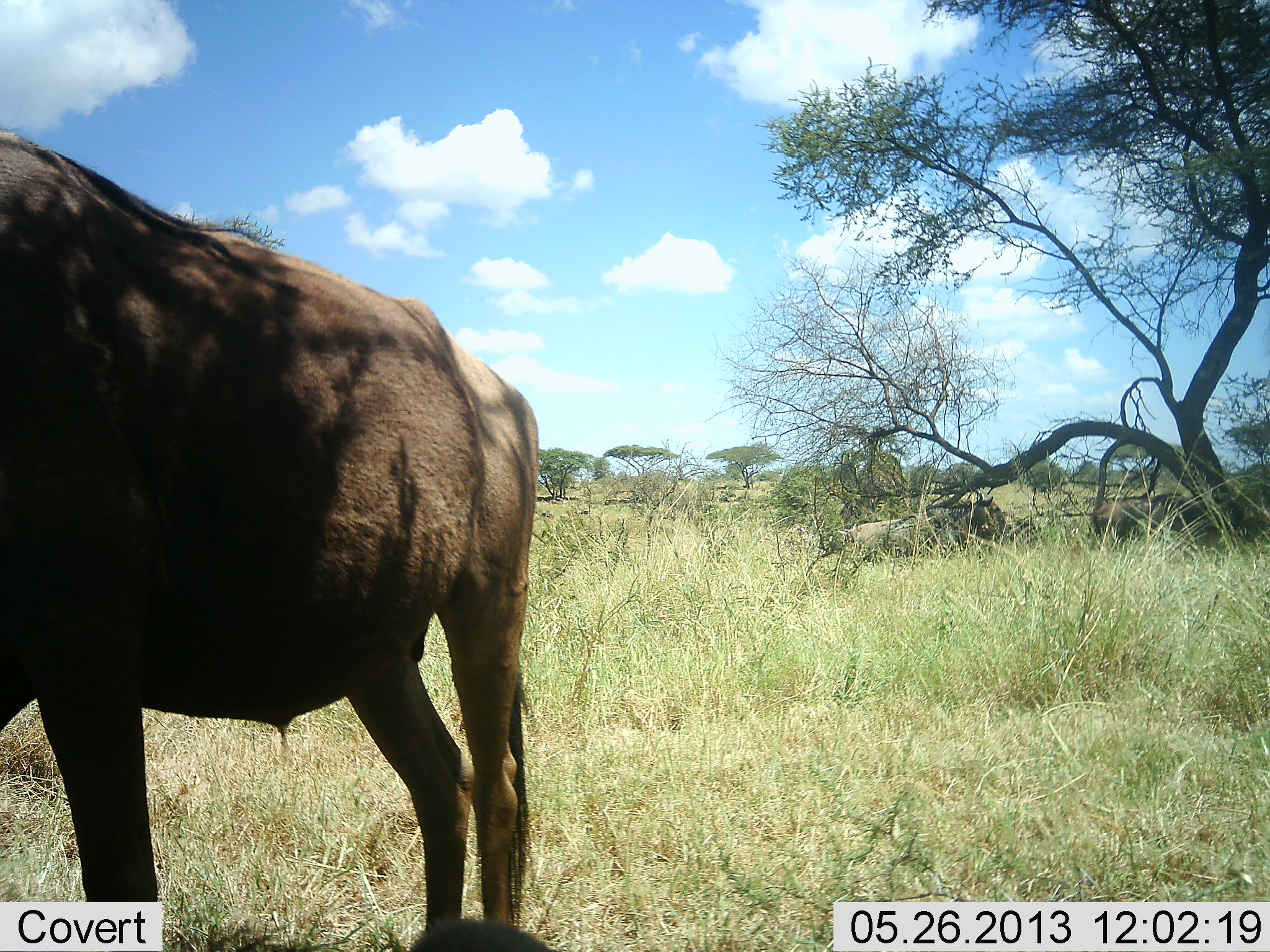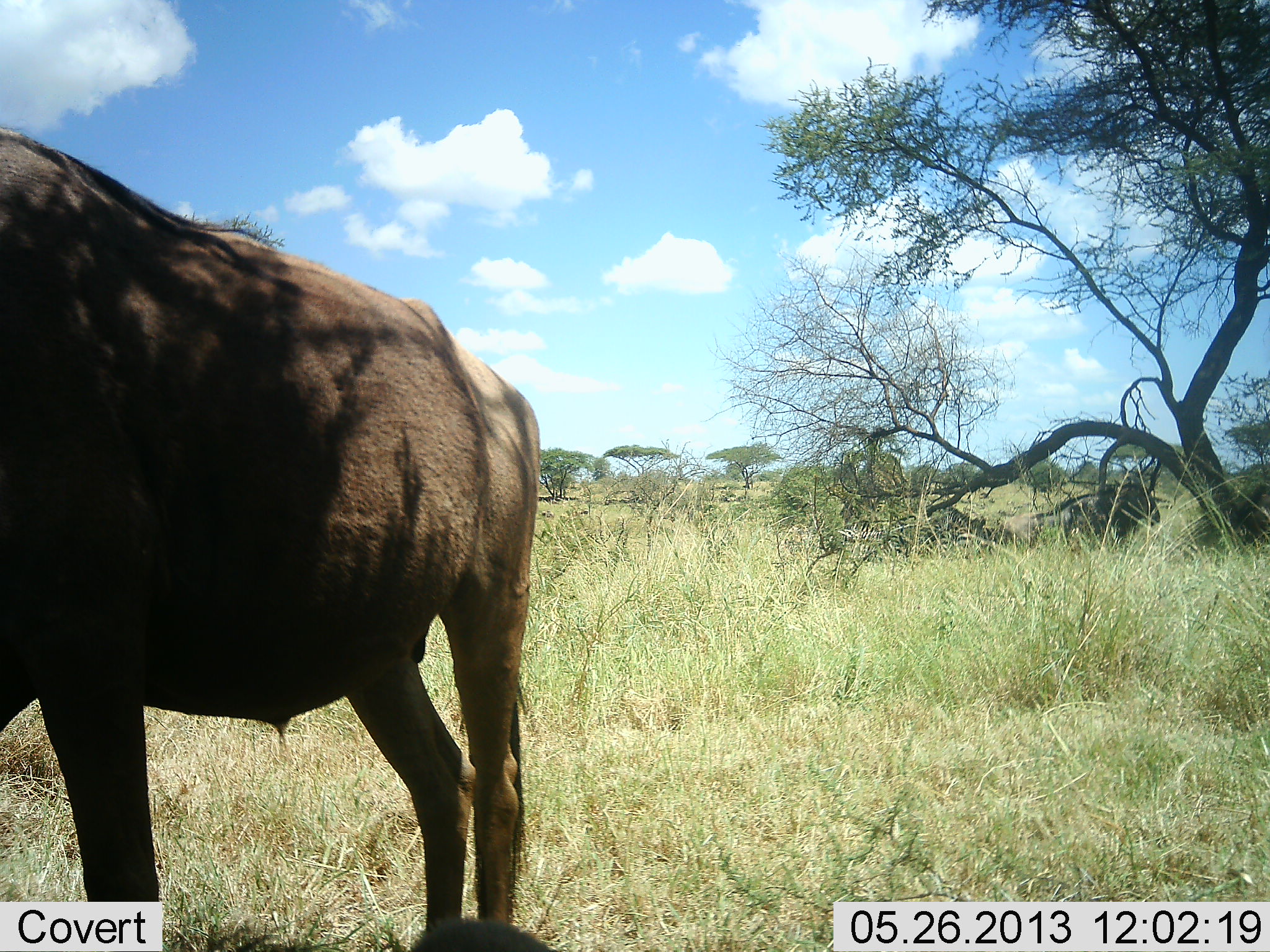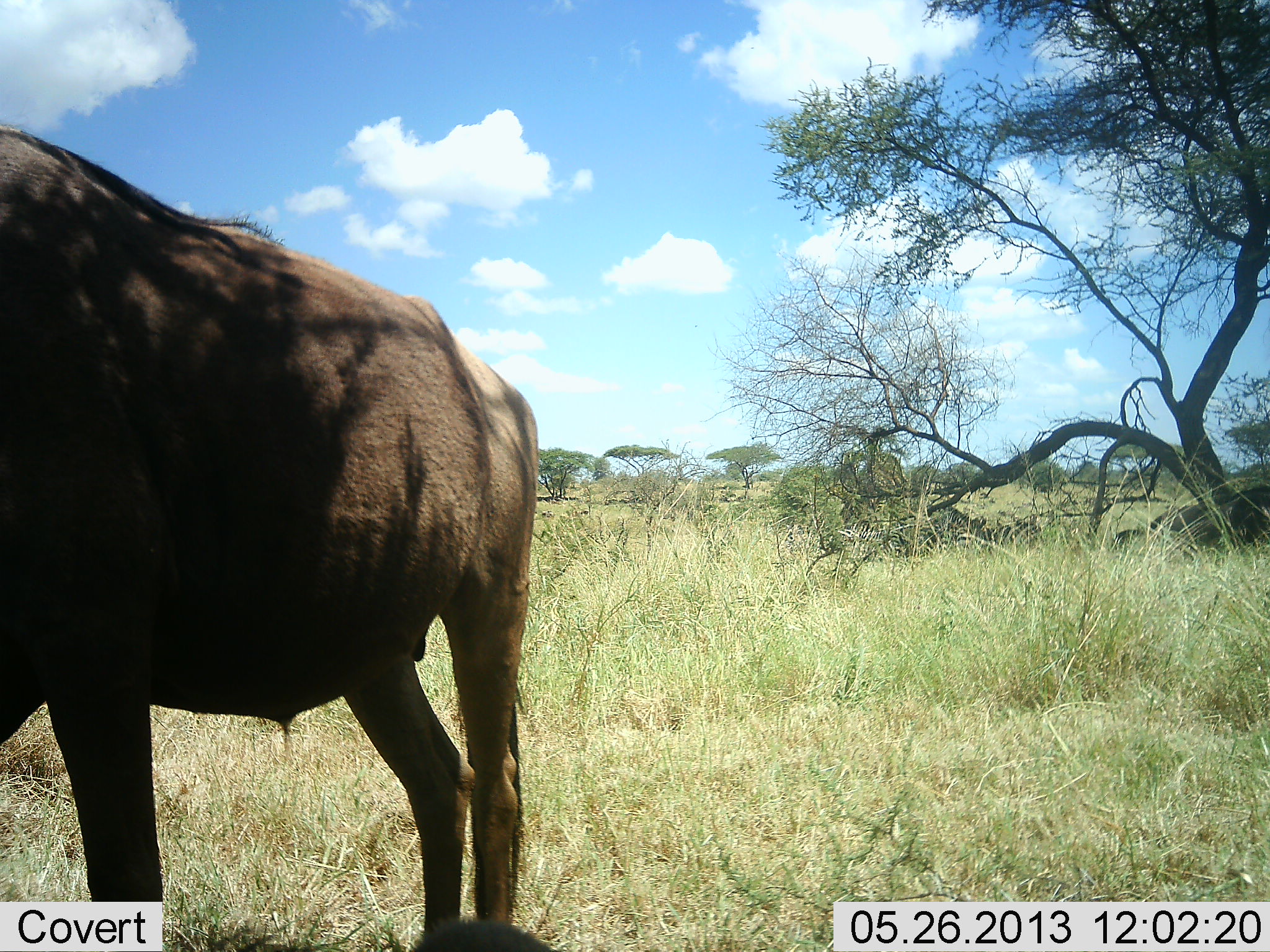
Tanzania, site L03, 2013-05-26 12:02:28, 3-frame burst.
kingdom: Animalia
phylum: Chordata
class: Mammalia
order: Artiodactyla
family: Bovidae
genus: Connochaetes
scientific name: Connochaetes taurinus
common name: blue wildebeest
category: wildebeest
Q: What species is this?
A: Wildebeest (blue wildebeest) (Connochaetes taurinus).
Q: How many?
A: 3.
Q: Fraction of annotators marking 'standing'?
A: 85%.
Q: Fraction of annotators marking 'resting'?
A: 15%.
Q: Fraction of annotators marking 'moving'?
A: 92%.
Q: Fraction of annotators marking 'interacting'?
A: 0%.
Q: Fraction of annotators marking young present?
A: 0%.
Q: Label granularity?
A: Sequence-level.